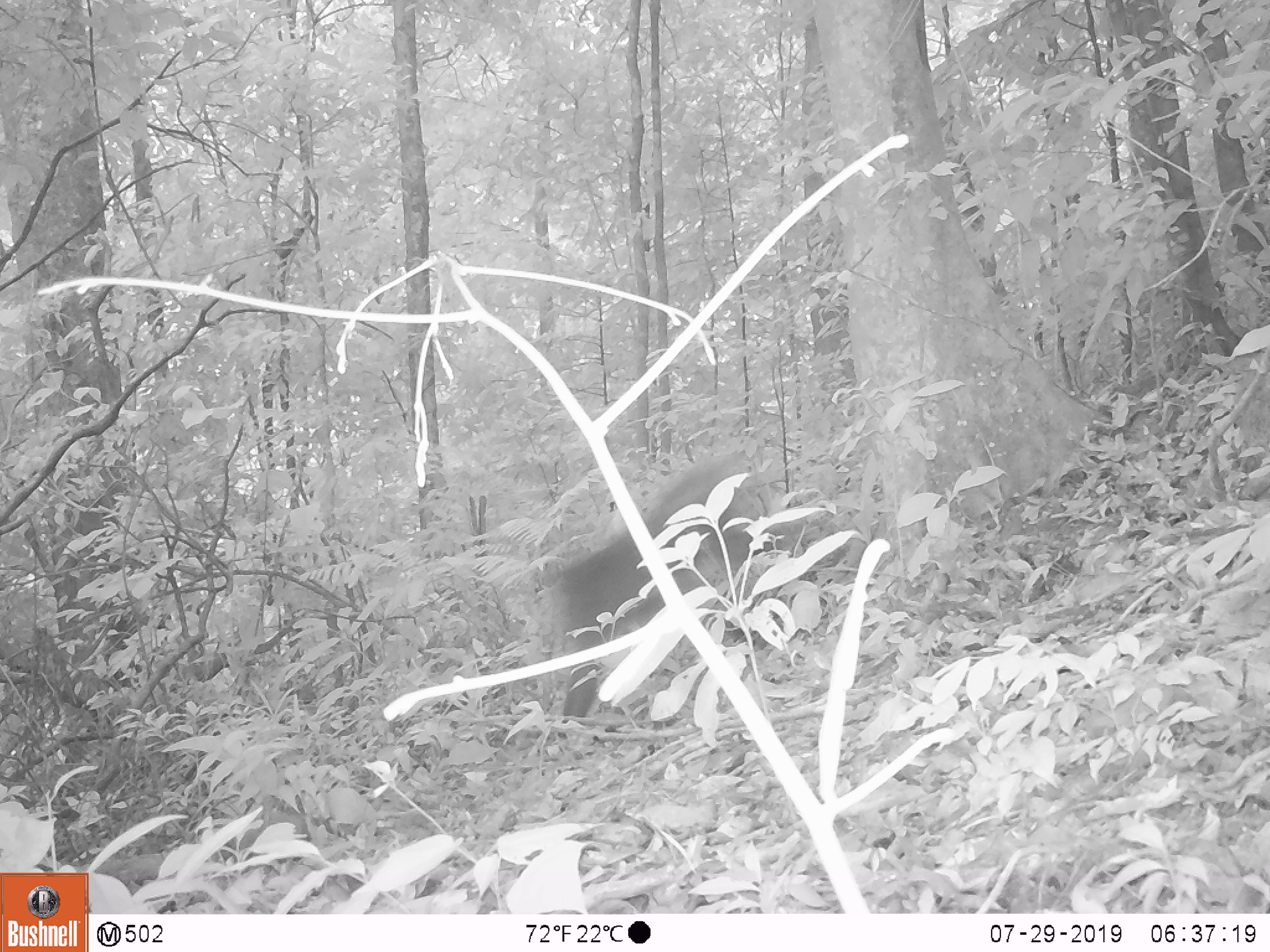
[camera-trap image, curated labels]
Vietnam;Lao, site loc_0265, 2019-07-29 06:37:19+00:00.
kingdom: Animalia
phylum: Chordata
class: Mammalia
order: Primates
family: Cercopithecidae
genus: Macaca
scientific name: Macaca arctoides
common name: stump-tailed macaque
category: stump tailed macaque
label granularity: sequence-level